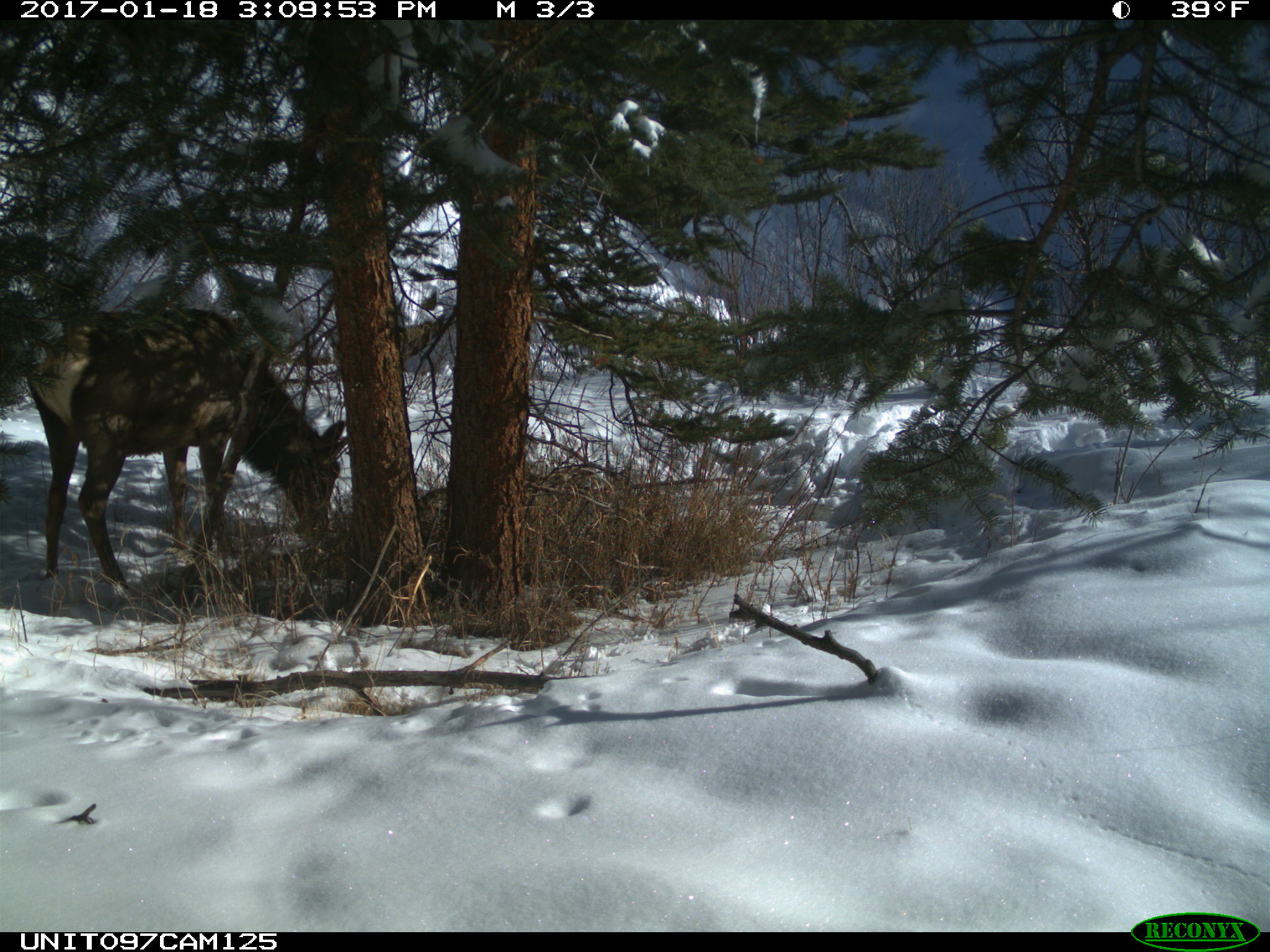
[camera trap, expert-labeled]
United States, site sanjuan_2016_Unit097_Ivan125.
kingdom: Animalia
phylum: Chordata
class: Mammalia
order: Artiodactyla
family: Cervidae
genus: Cervus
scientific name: Cervus elaphus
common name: red deer